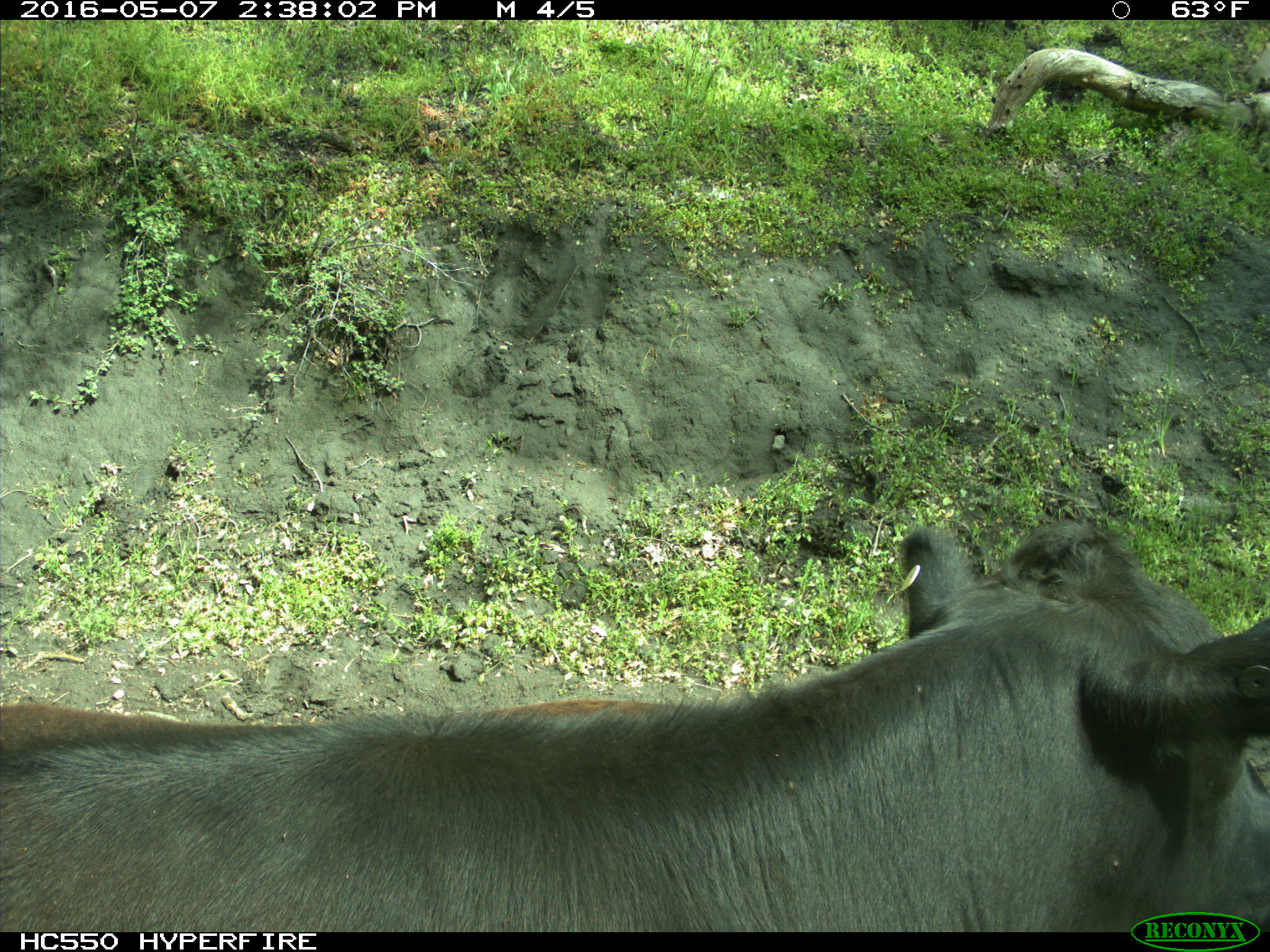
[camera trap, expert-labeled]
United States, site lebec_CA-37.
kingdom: Animalia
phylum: Chordata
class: Mammalia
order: Artiodactyla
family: Bovidae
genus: Bos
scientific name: Bos taurus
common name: domestic cow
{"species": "Bos taurus (domestic cow)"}